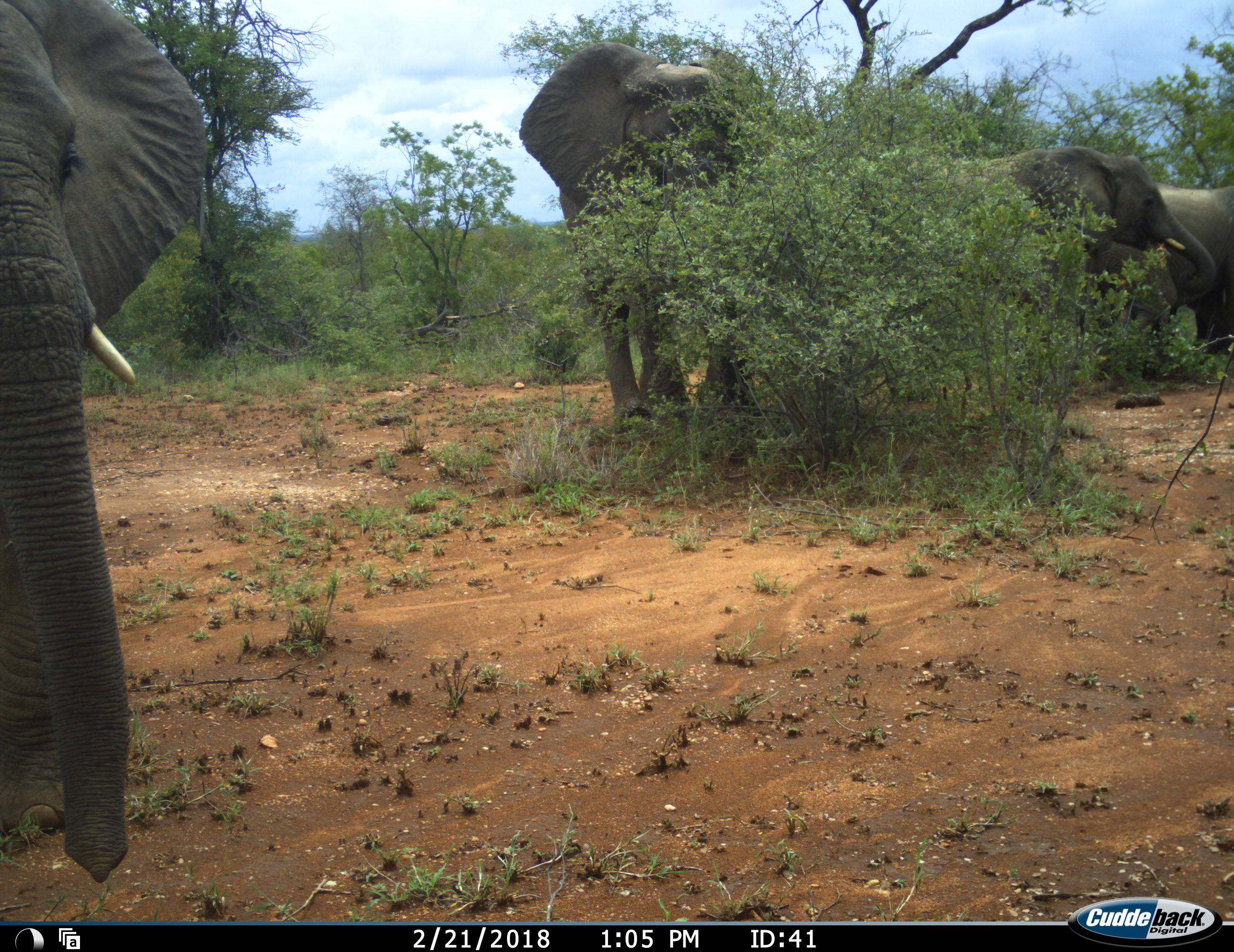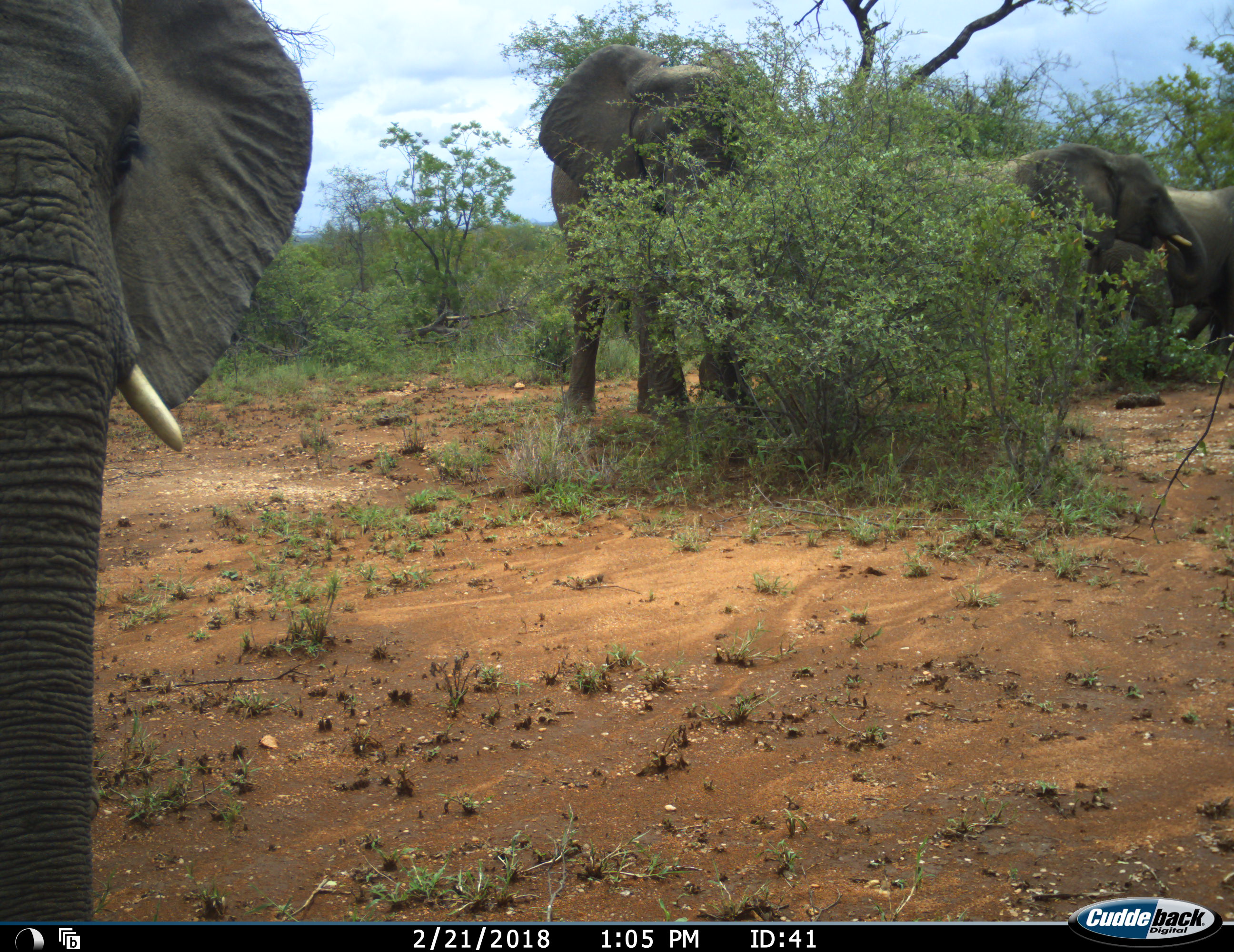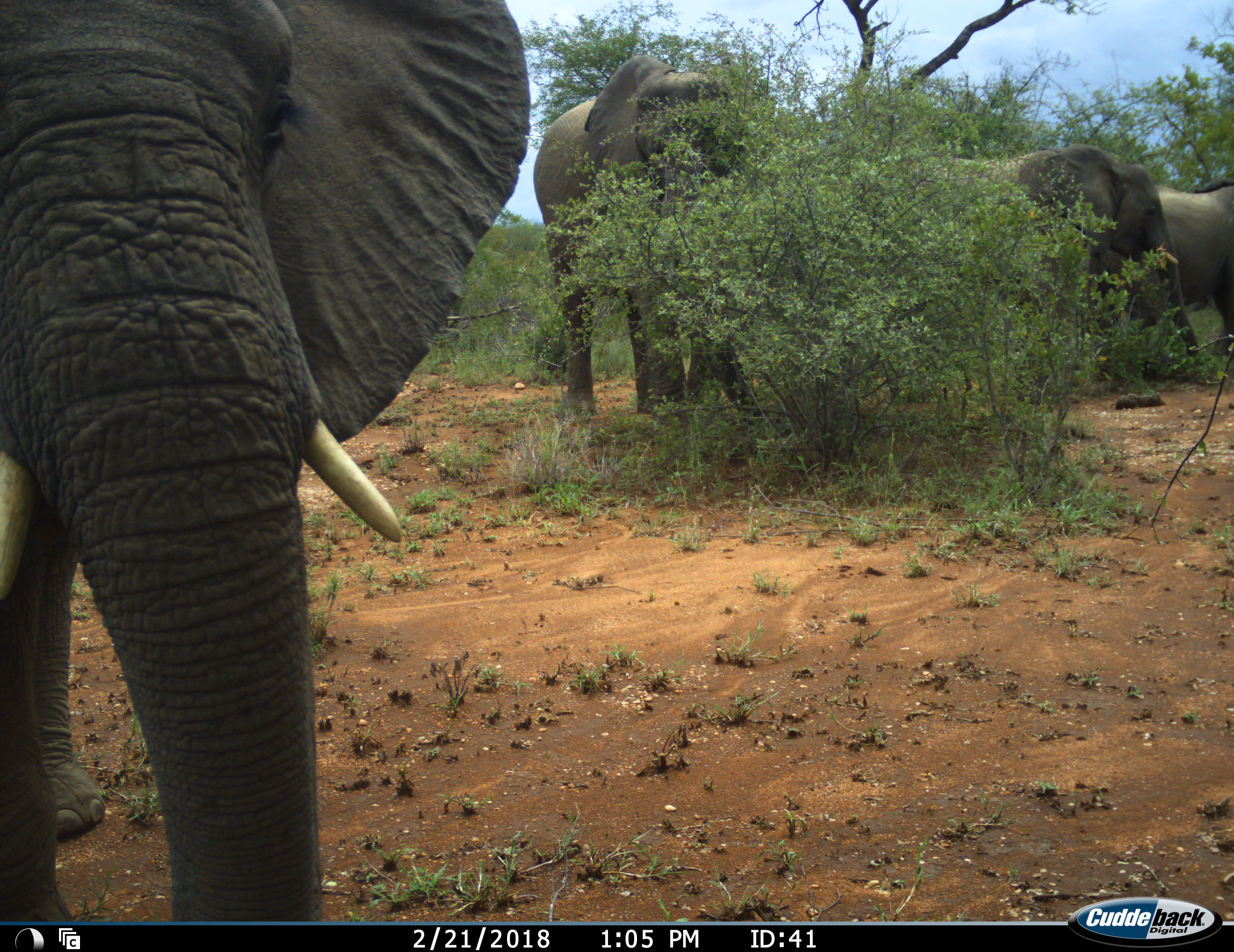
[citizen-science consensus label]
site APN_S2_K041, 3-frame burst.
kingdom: Animalia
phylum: Chordata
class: Mammalia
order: Proboscidea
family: Elephantidae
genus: Loxodonta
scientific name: Loxodonta africana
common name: african bush elephant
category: elephant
Elephant (african bush elephant) (Loxodonta africana), count 4. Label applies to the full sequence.